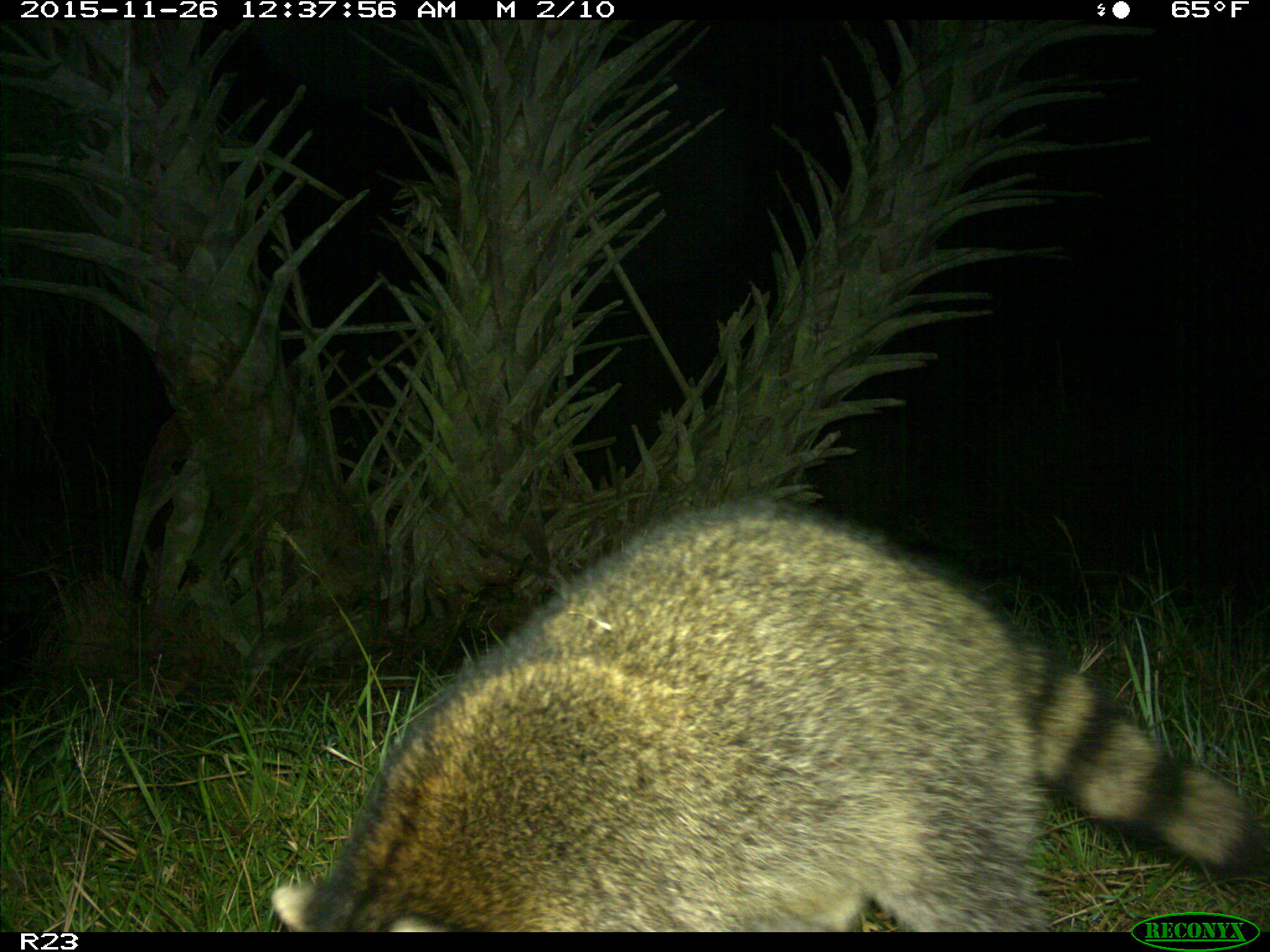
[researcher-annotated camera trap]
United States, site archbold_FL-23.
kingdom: Animalia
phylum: Chordata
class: Mammalia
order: Carnivora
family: Procyonidae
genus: Procyon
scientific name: Procyon lotor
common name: common raccoon